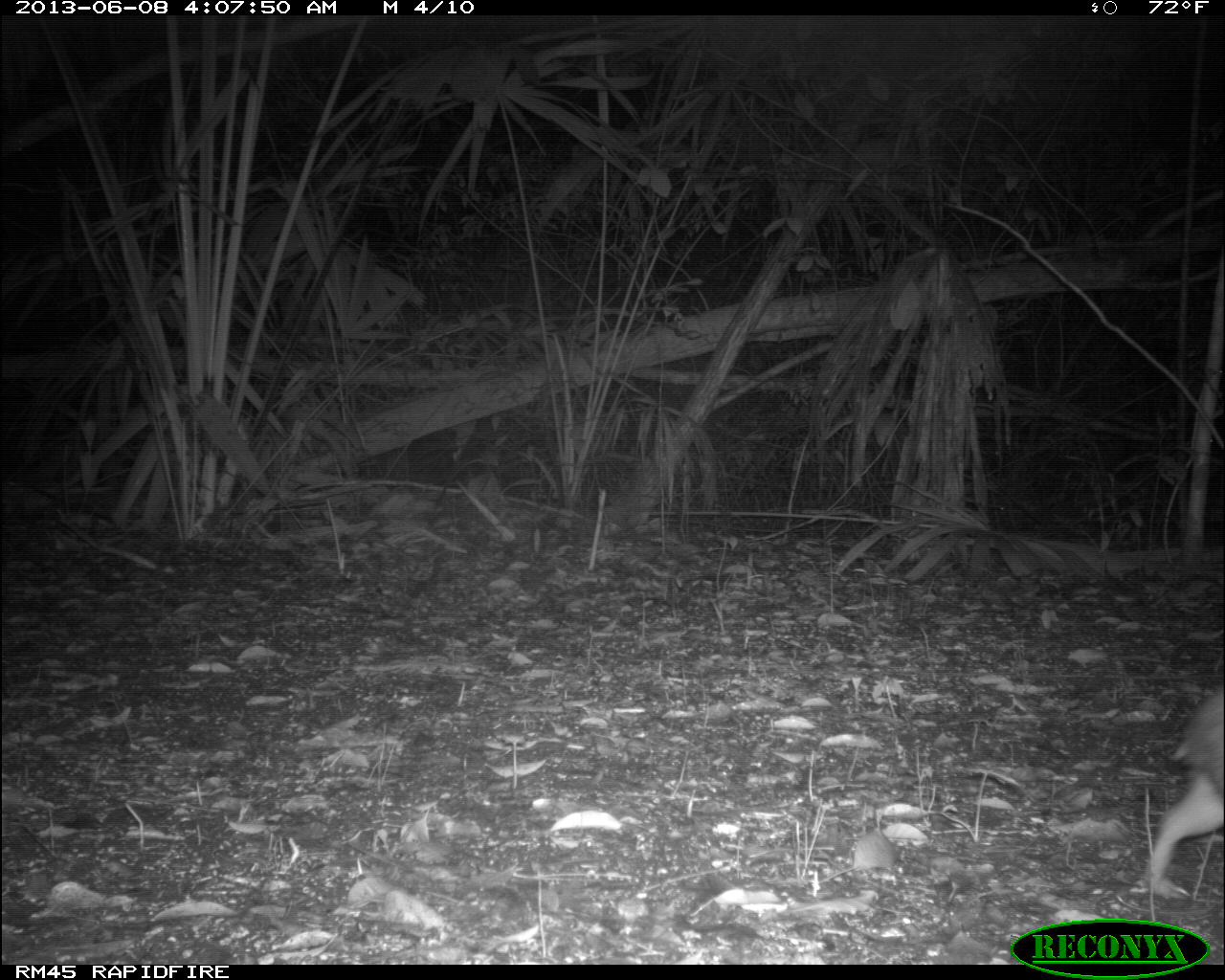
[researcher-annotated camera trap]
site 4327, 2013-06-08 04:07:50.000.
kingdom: Animalia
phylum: Chordata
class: Mammalia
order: Rodentia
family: Cuniculidae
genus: Cuniculus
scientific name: Cuniculus paca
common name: lowland paca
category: agouti paca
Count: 1.